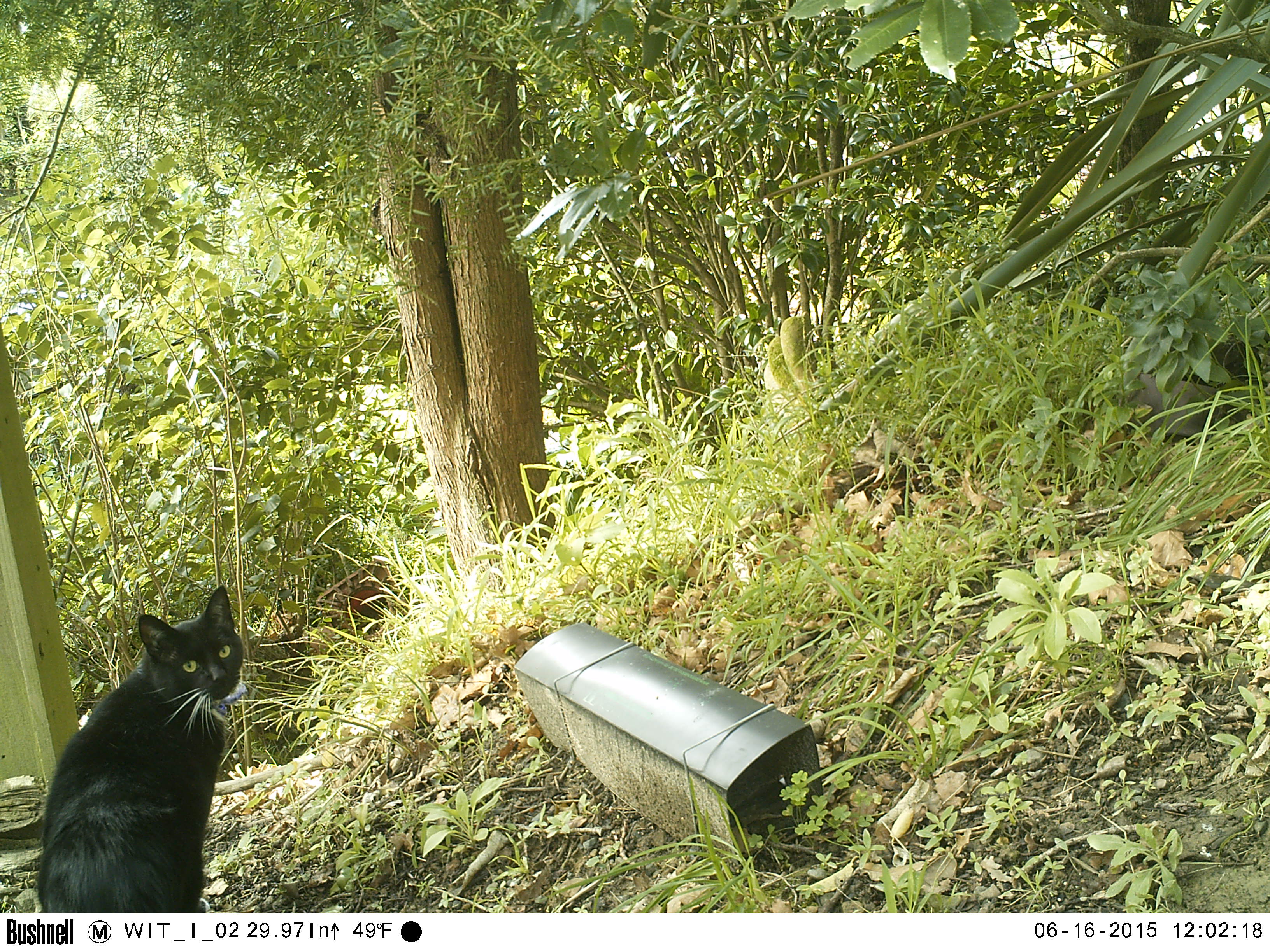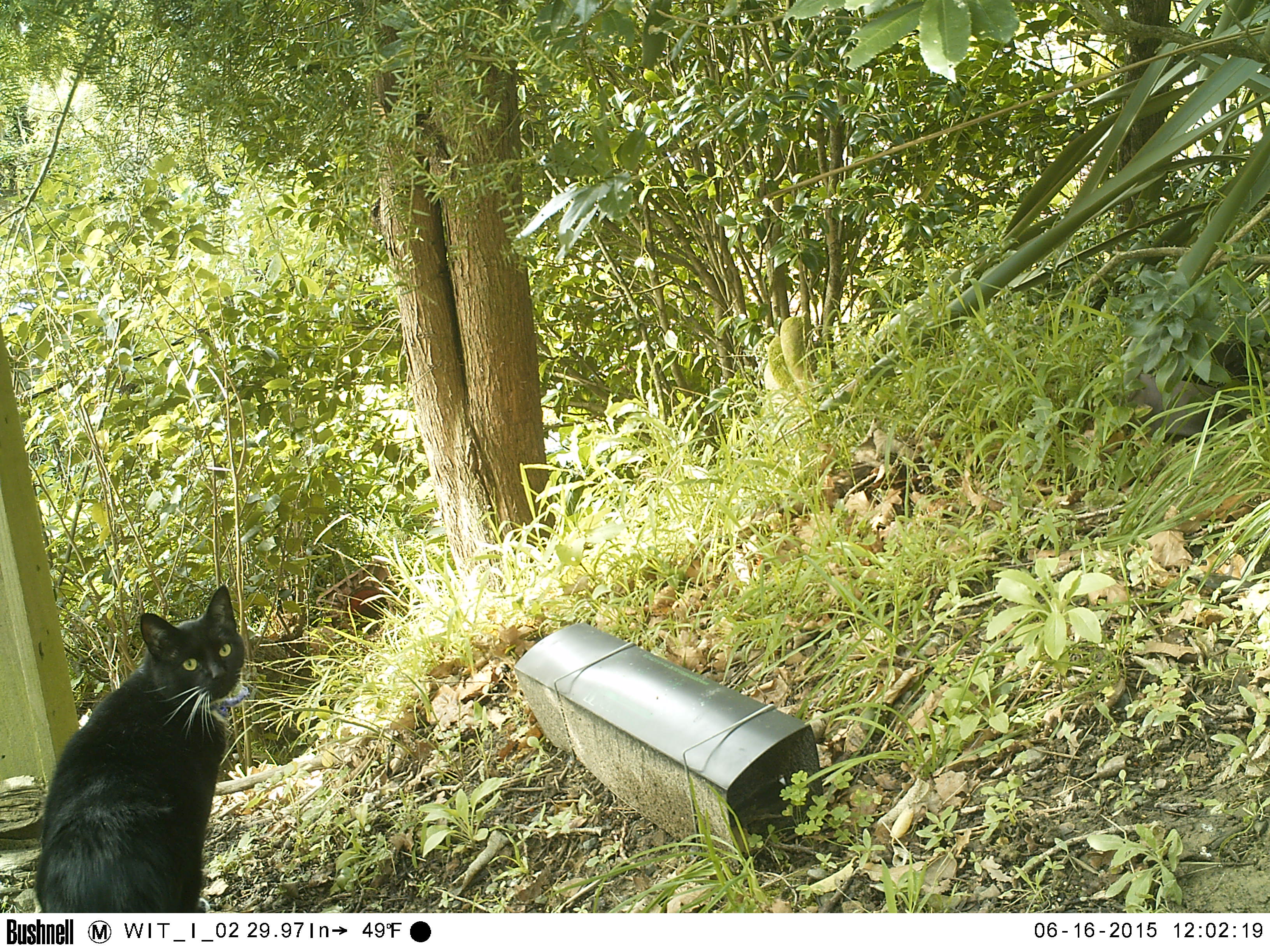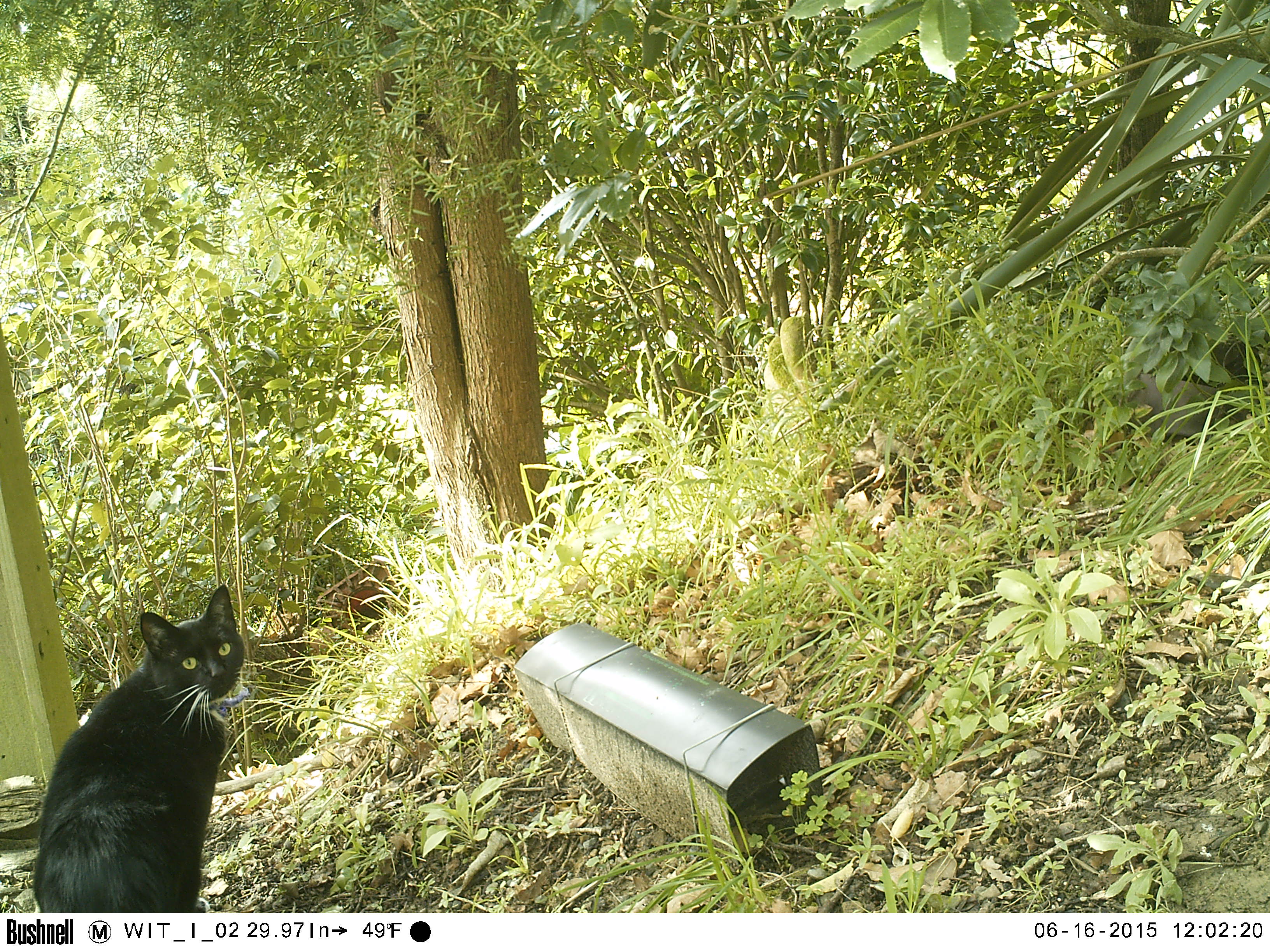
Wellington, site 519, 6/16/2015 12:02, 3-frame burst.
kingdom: Animalia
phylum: Chordata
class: Mammalia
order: Carnivora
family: Felidae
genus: Felis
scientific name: Felis catus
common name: cat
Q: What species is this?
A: Cat (Felis catus).